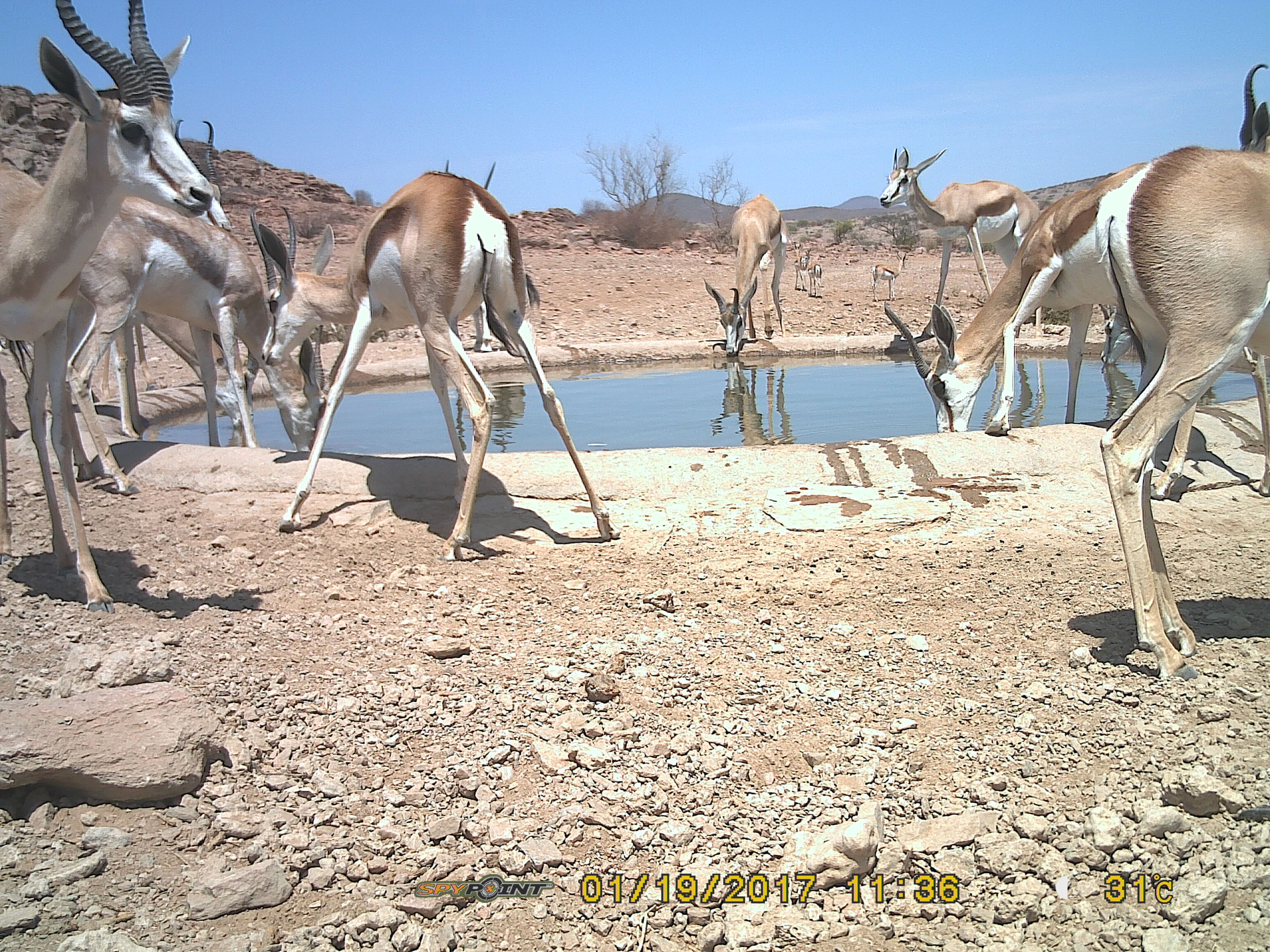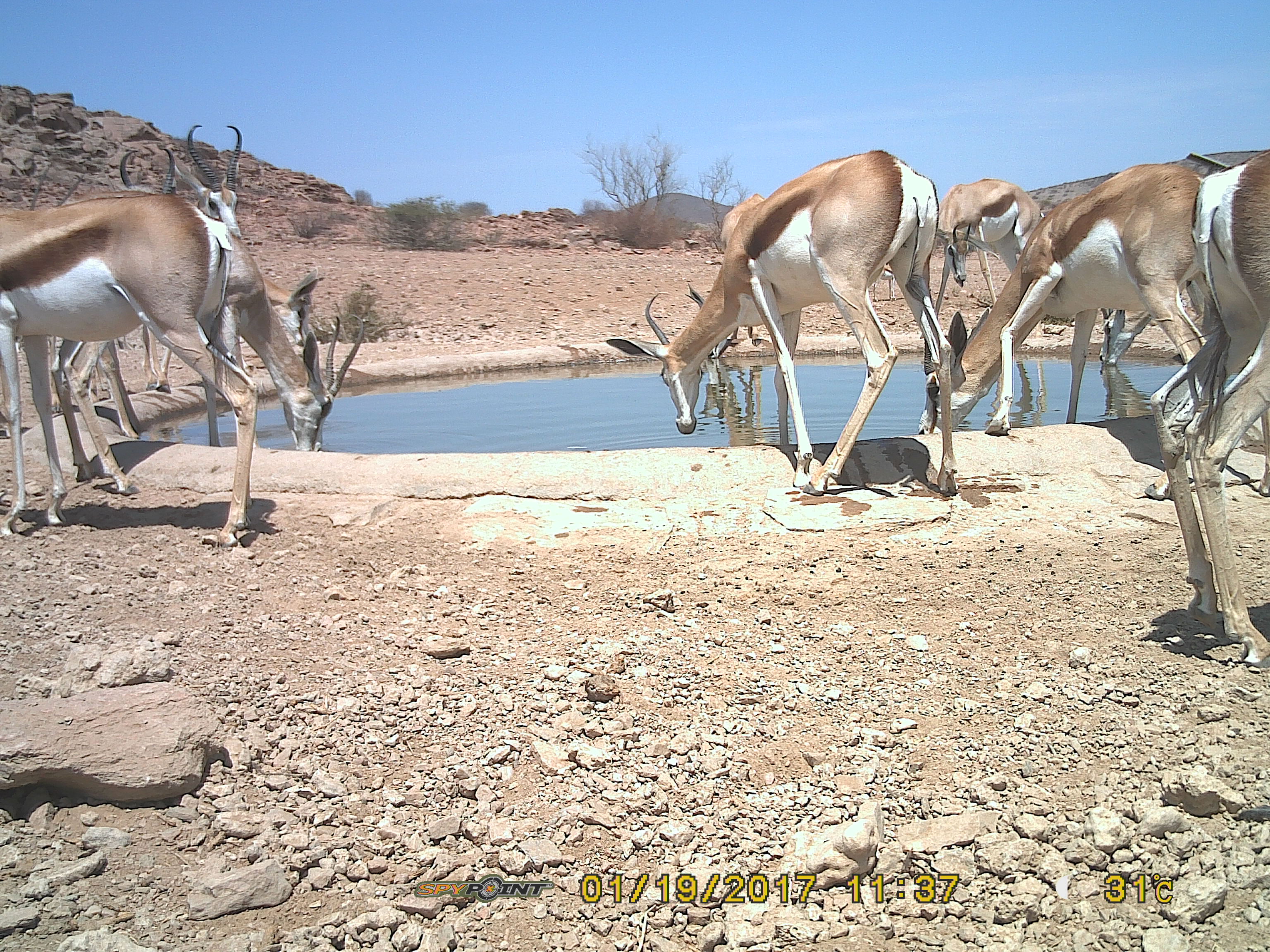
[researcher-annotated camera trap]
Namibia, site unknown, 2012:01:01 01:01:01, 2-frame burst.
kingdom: Animalia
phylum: Chordata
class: Mammalia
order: Artiodactyla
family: Bovidae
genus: Antidorcas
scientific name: Antidorcas marsupialis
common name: springbok